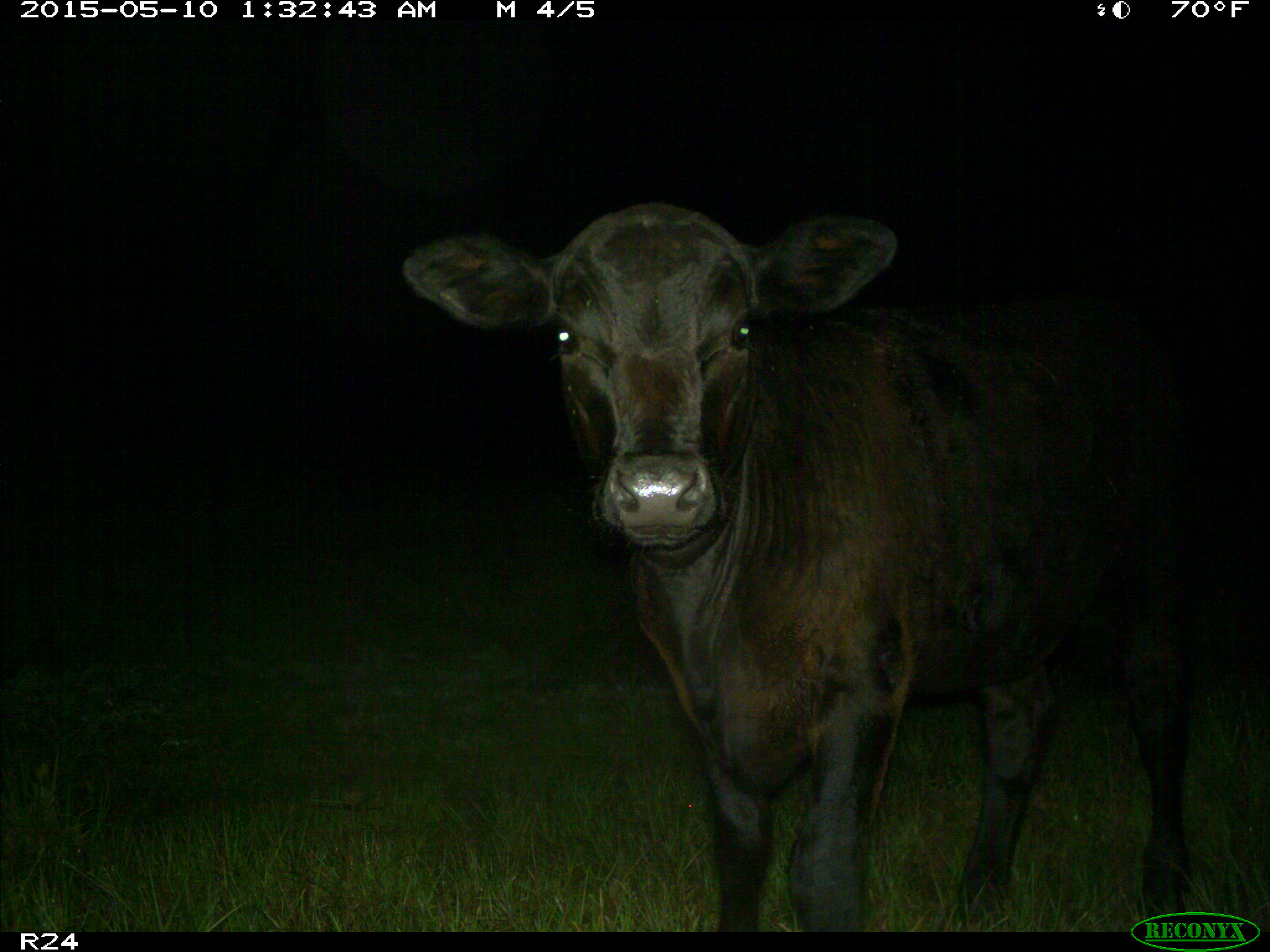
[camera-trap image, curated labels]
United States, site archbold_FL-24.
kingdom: Animalia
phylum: Chordata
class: Mammalia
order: Artiodactyla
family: Bovidae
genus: Bos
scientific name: Bos taurus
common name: domestic cow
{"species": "Bos taurus (domestic cow)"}